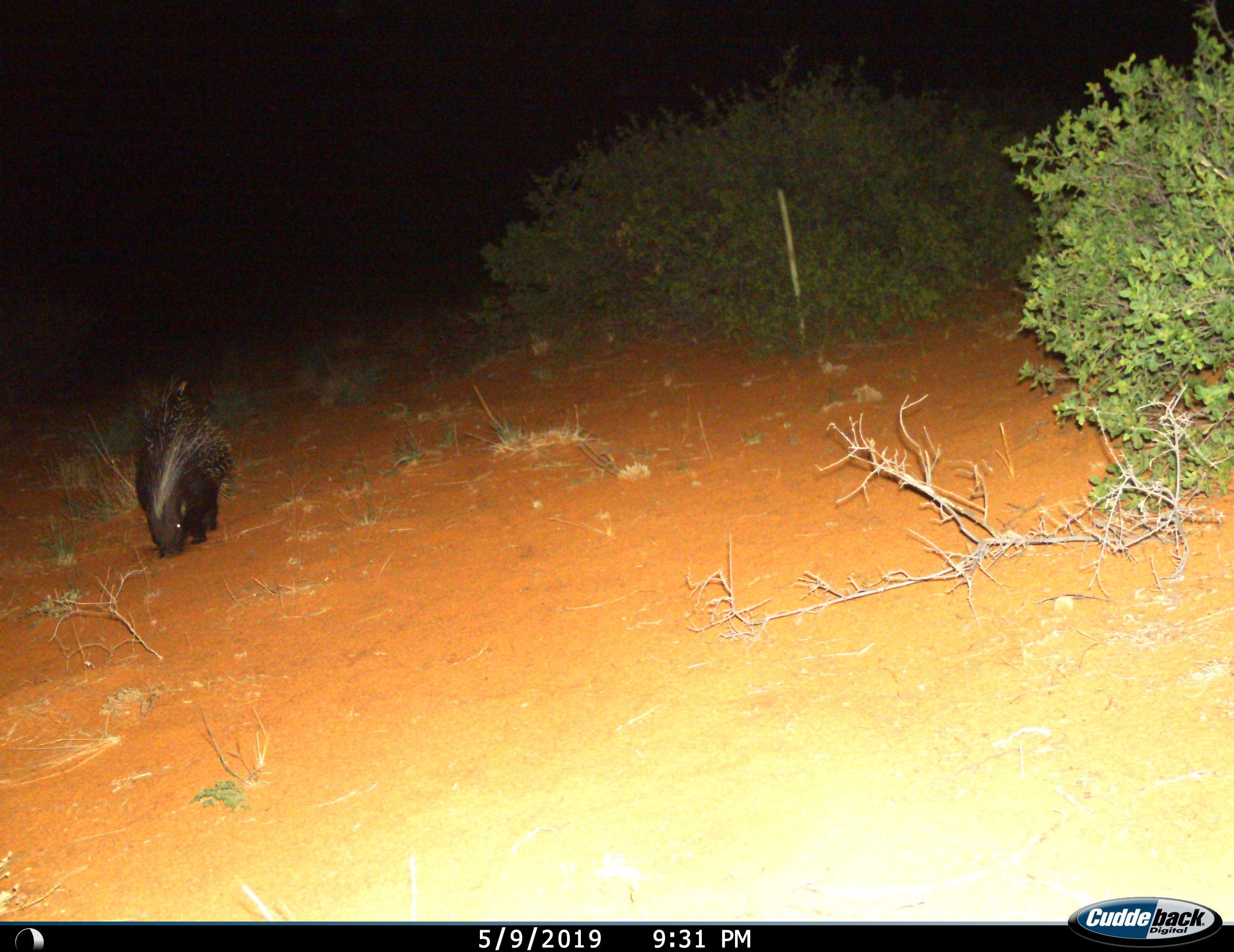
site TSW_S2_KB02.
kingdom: Animalia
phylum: Chordata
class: Mammalia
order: Rodentia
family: Hystricidae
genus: Hystrix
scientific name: Hystrix cristata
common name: crested porcupine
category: porcupine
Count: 1.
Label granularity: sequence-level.